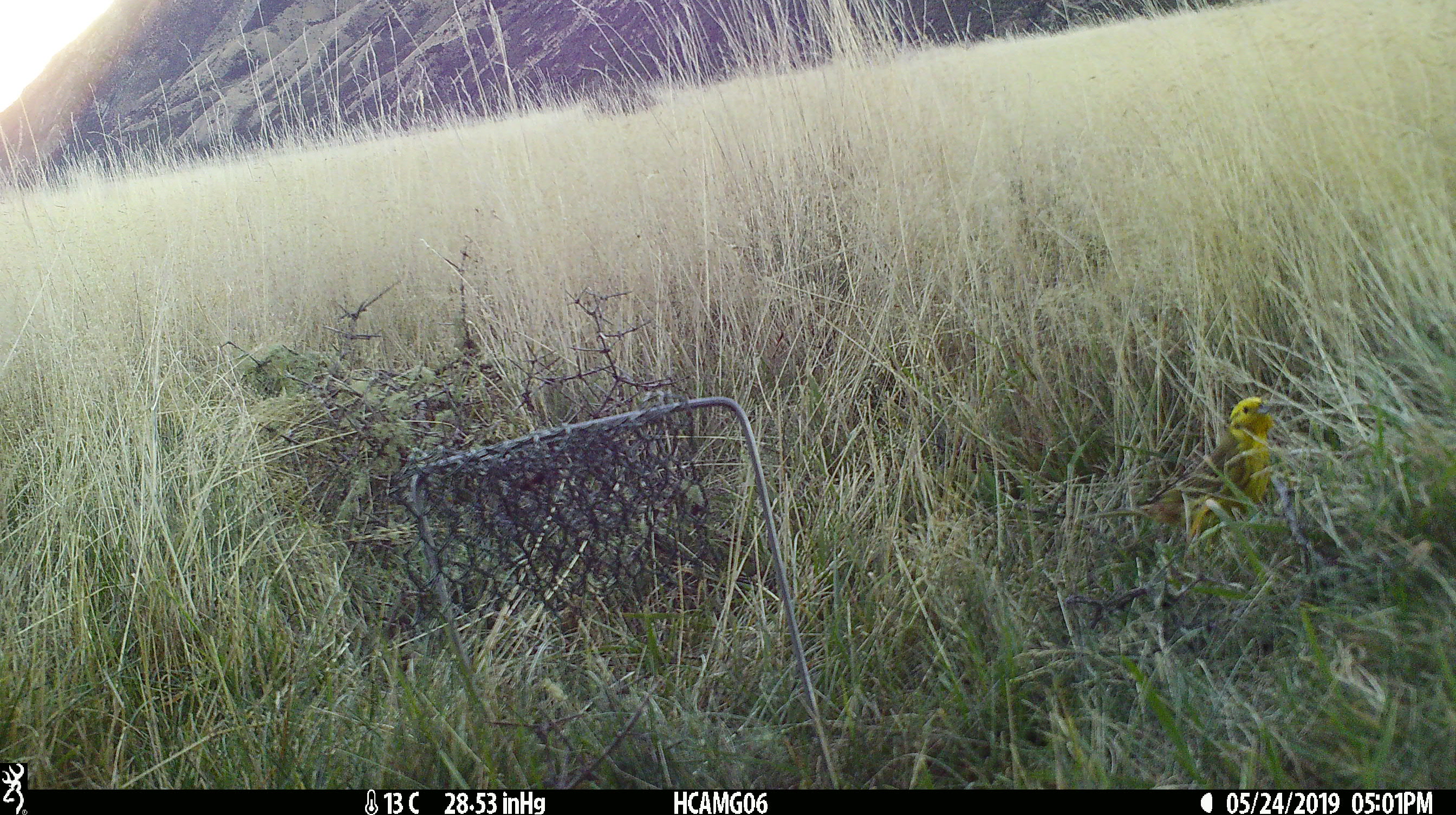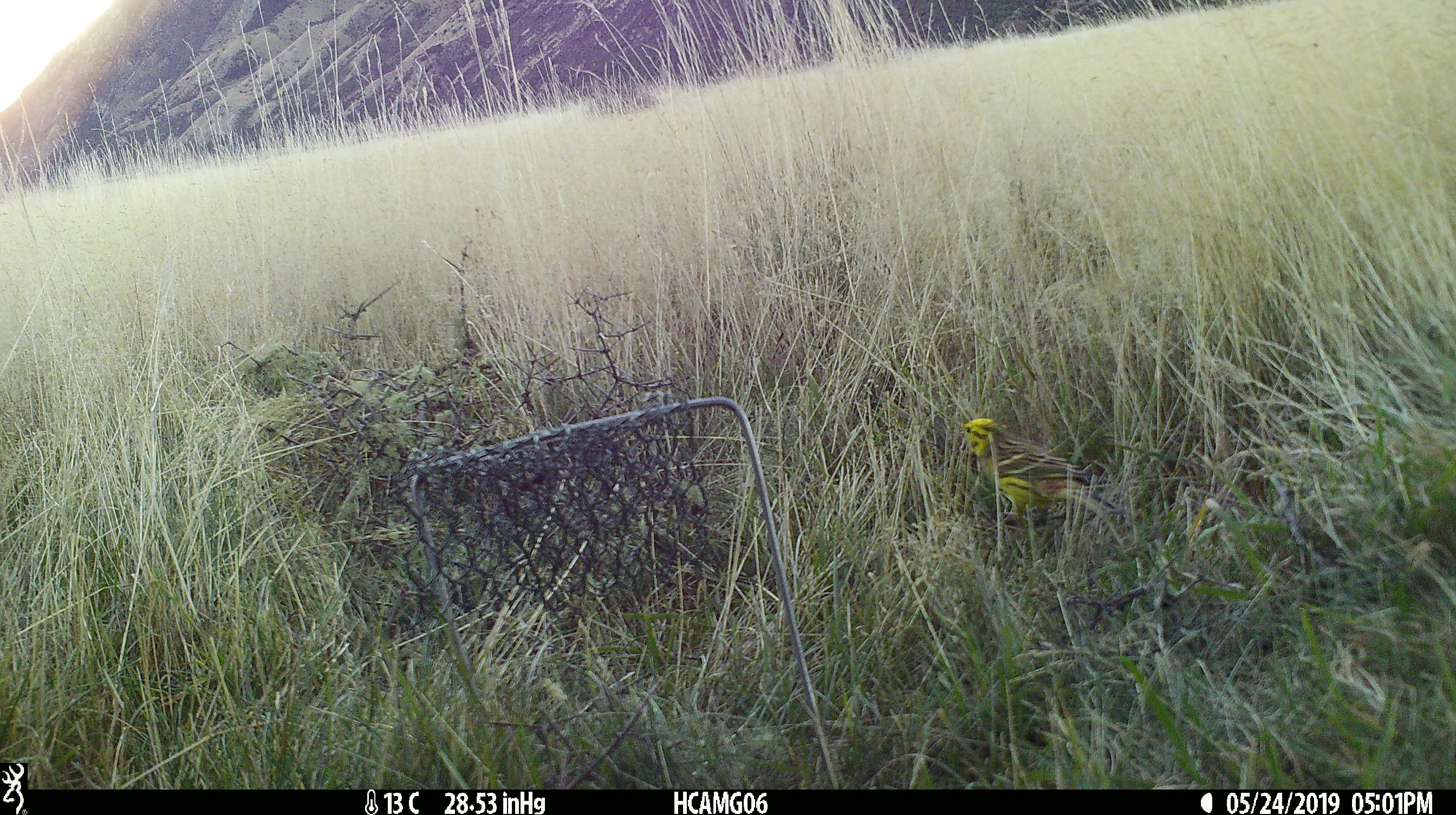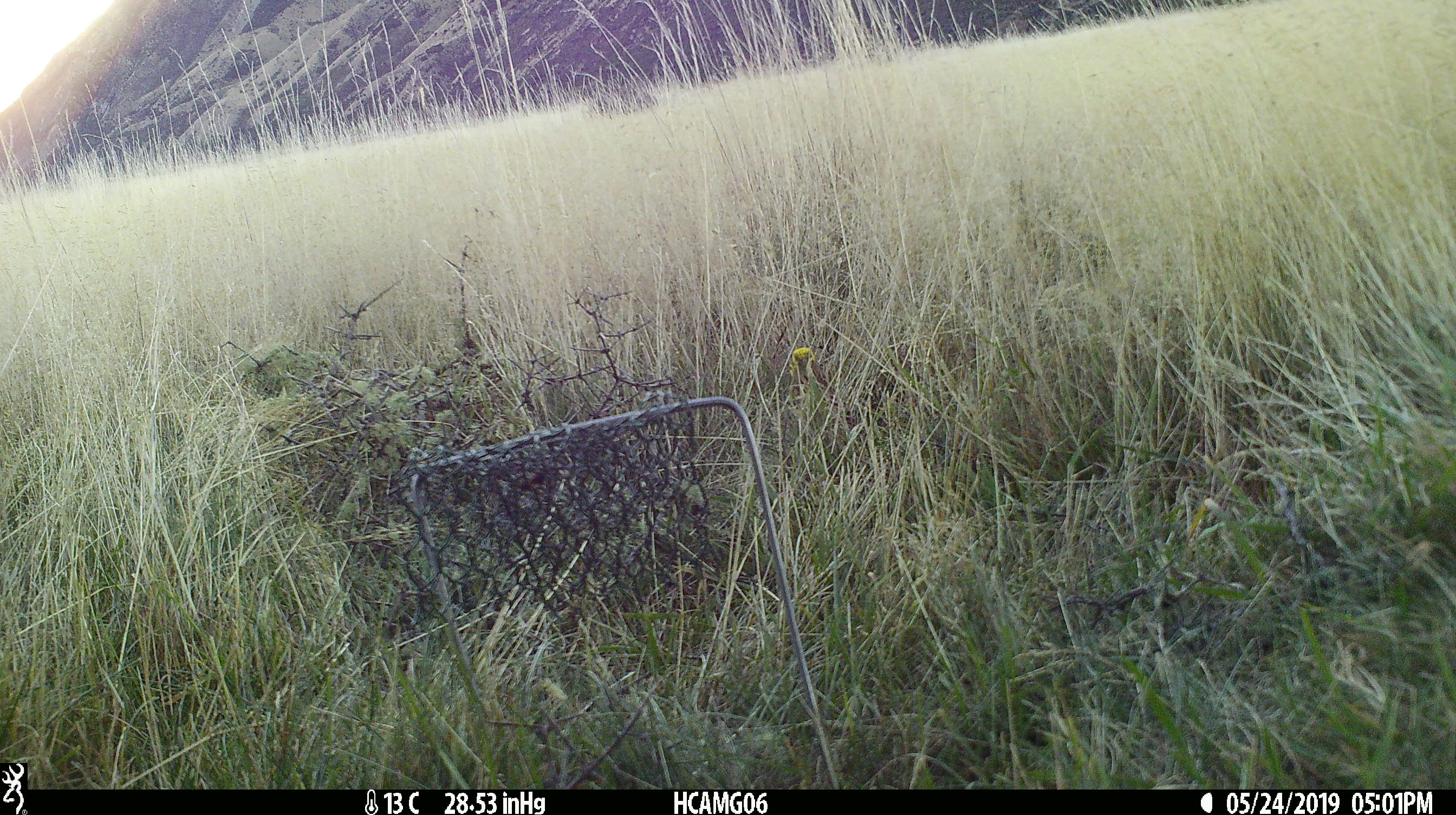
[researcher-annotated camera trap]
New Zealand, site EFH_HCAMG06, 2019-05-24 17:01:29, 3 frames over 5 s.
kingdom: Animalia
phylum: Chordata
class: Aves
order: Passeriformes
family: Emberizidae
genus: Emberiza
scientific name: Emberiza citrinella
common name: yellowhammer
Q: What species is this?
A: Yellowhammer (Emberiza citrinella).